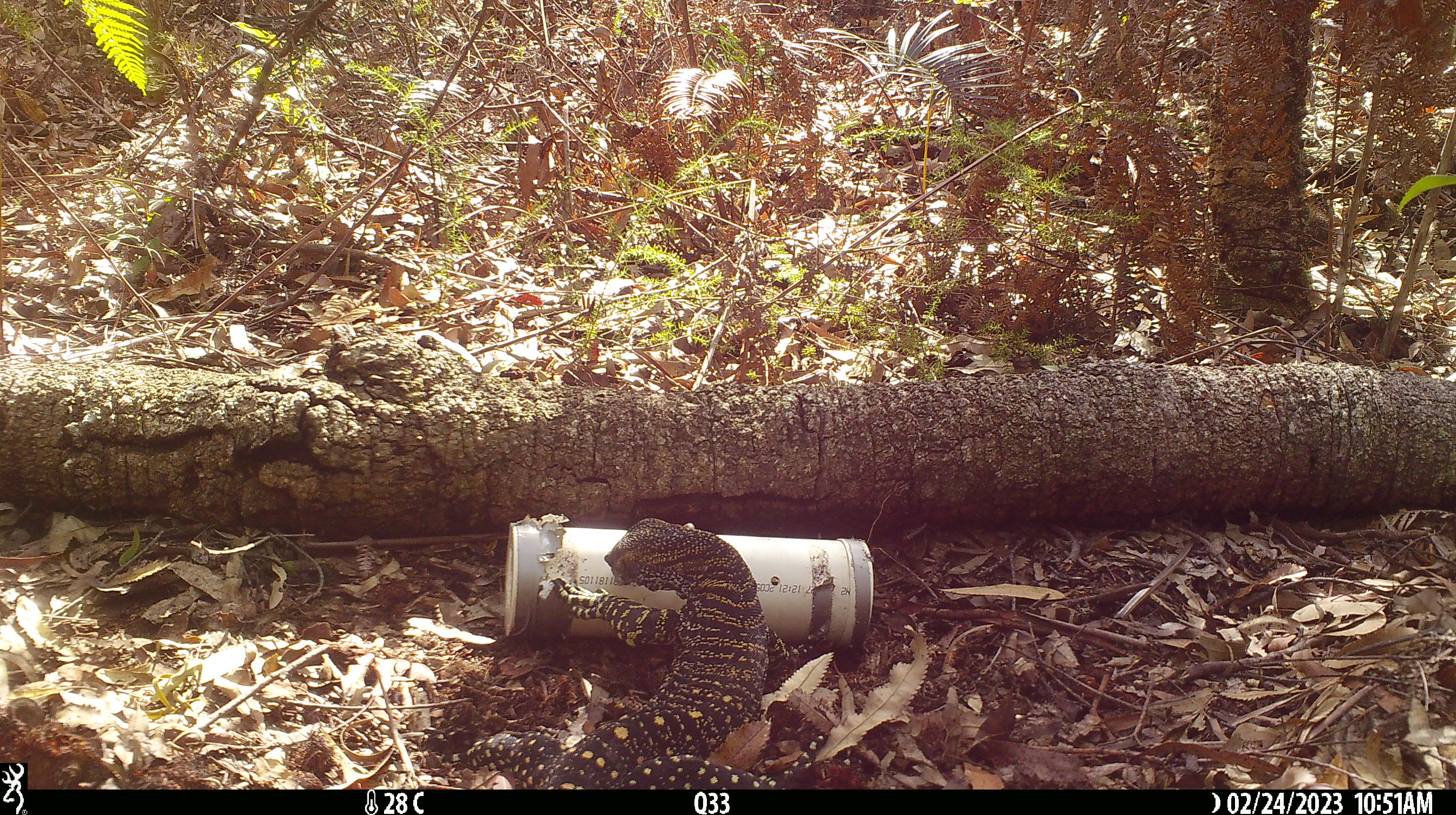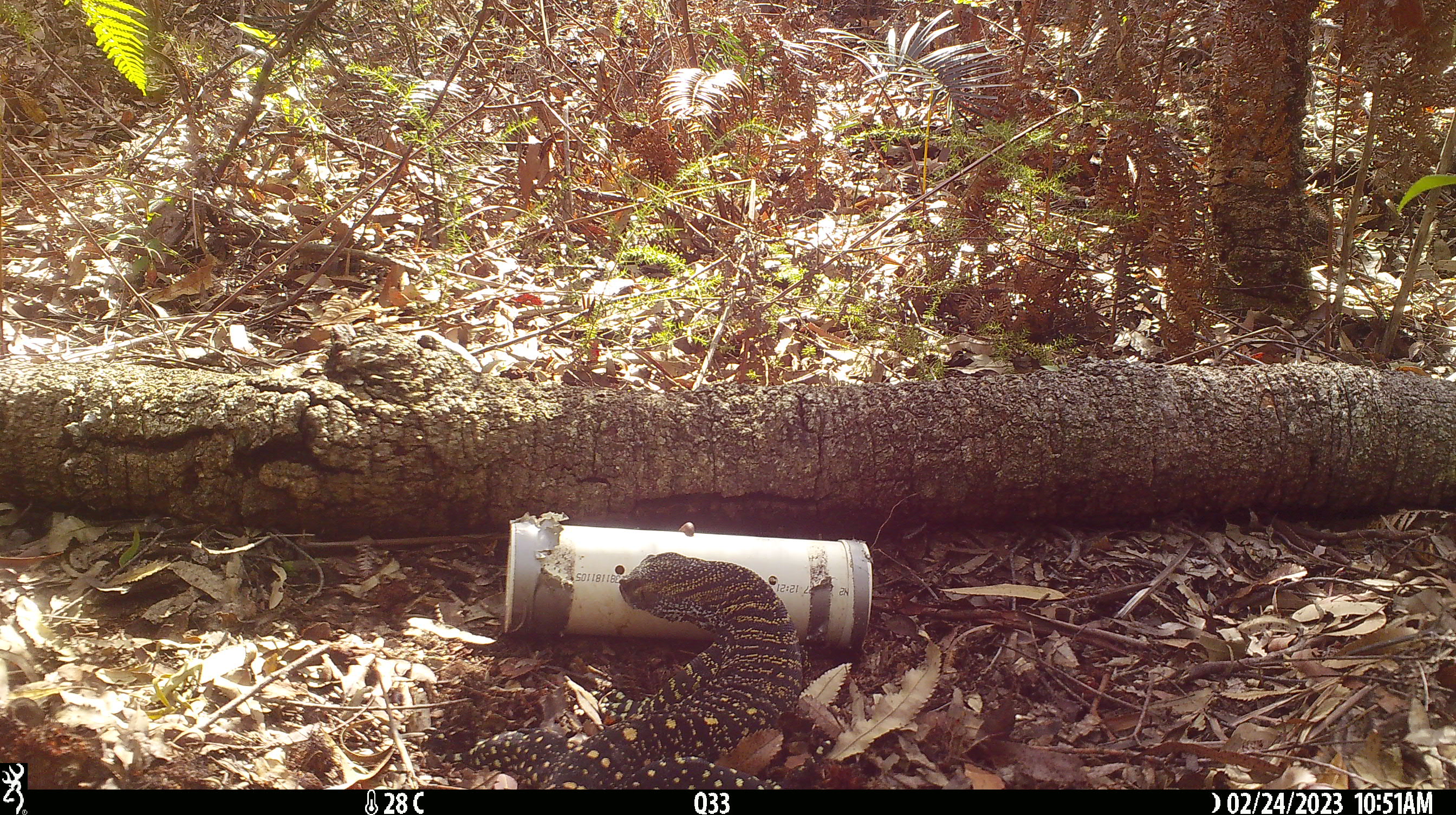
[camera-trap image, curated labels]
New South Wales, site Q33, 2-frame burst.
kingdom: Animalia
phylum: Chordata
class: Reptilia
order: Squamata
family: Varanidae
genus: Varanus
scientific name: Varanus varius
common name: lace monitor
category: goanna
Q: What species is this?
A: Goanna (lace monitor) (Varanus varius).